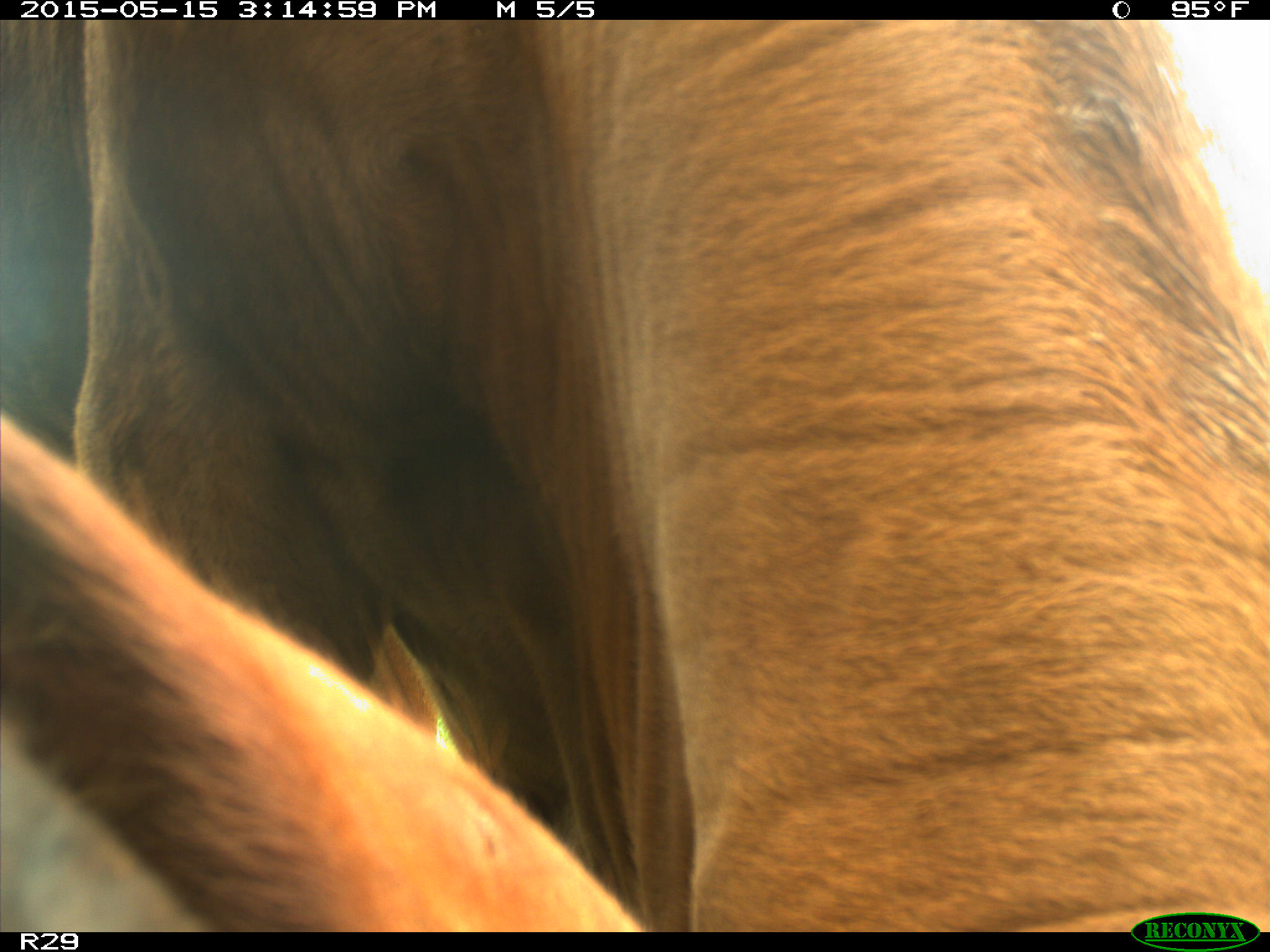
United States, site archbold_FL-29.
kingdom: Animalia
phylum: Chordata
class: Mammalia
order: Artiodactyla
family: Bovidae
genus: Bos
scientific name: Bos taurus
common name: domestic cow